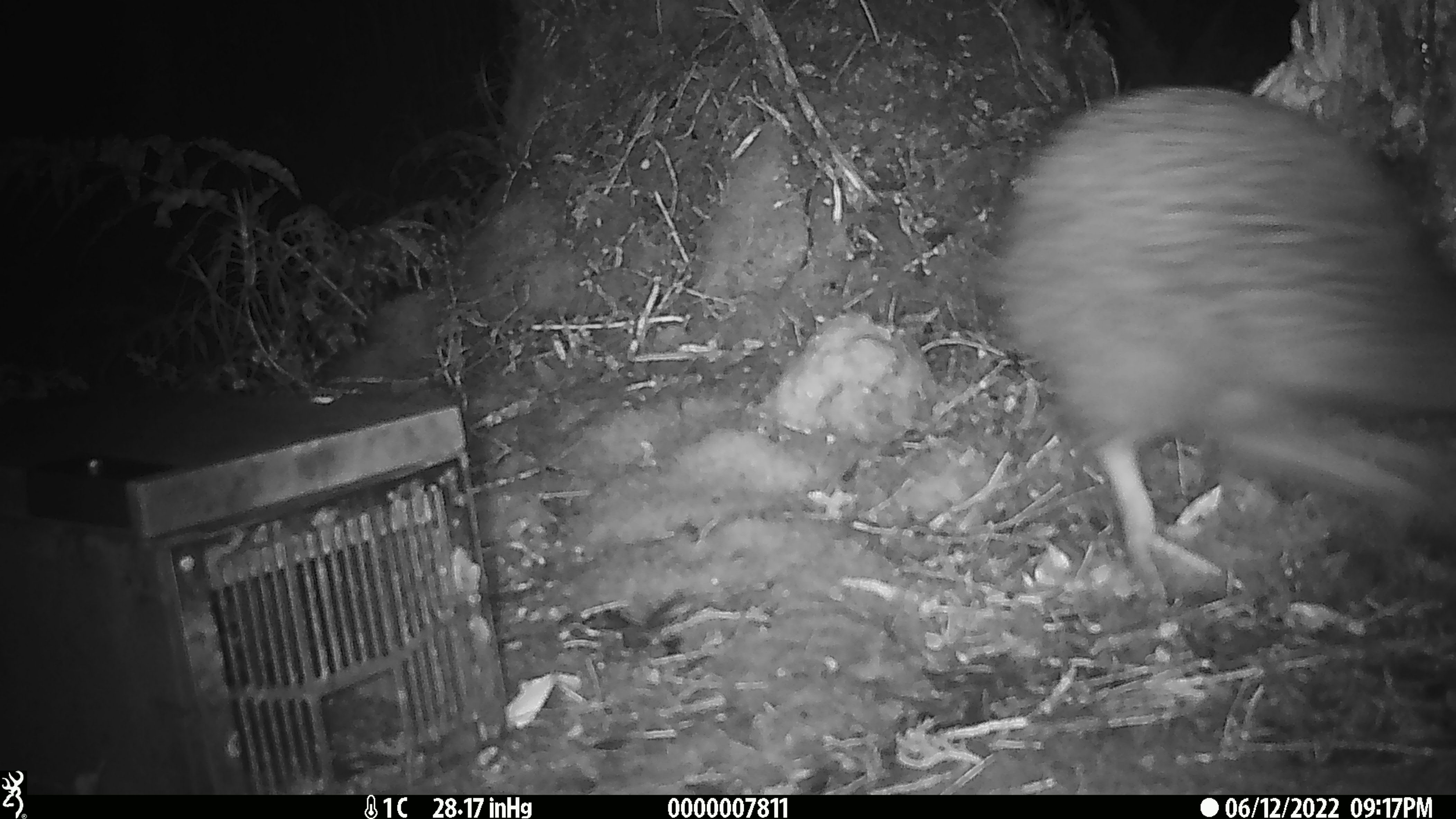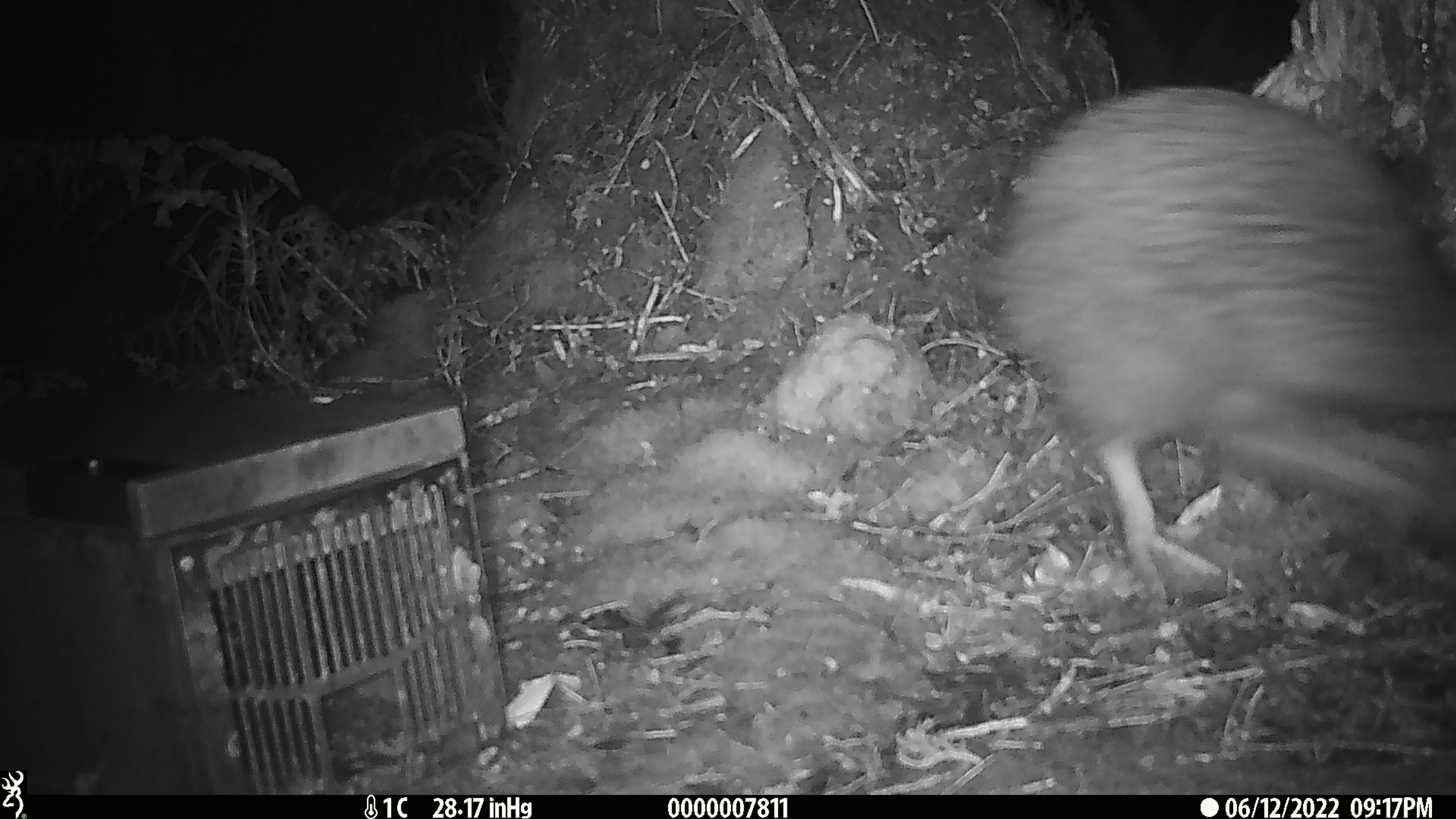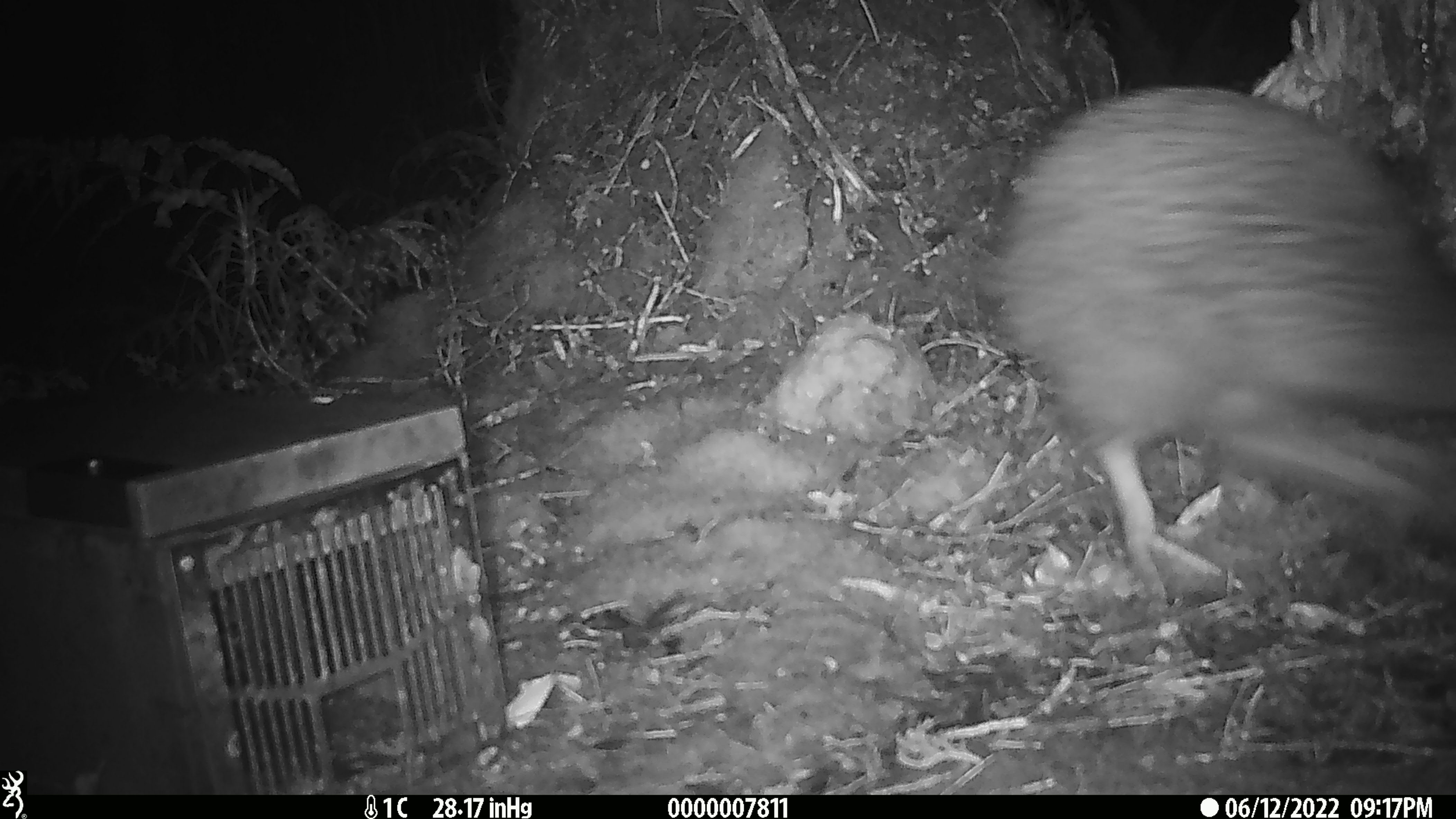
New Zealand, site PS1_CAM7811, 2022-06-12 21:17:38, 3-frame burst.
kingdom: Animalia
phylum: Chordata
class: Aves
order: Apterygiformes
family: Apterygidae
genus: Apteryx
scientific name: Apteryx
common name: kiwi